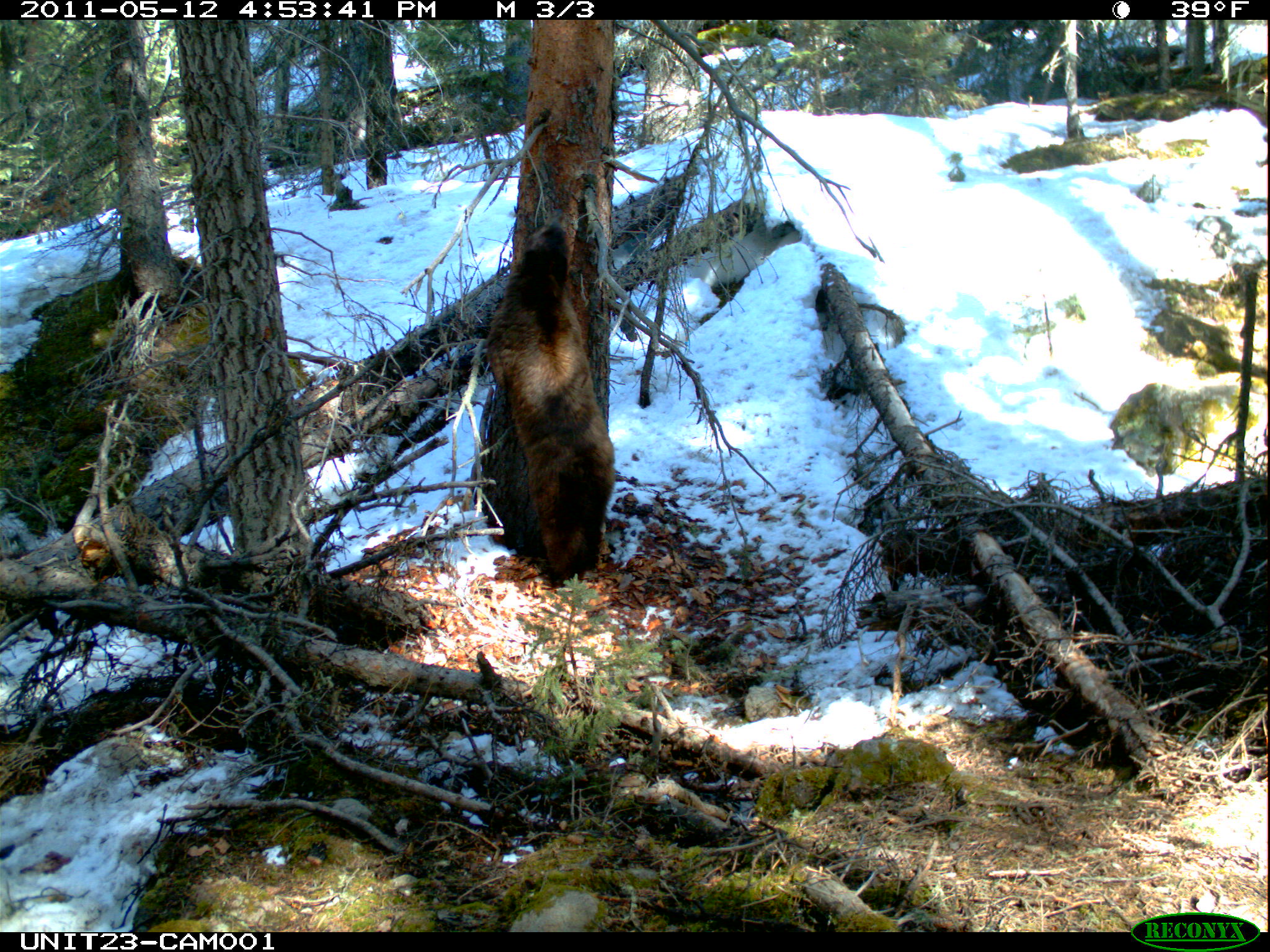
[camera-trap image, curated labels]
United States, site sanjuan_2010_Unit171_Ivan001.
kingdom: Animalia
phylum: Chordata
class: Mammalia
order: Carnivora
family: Ursidae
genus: Ursus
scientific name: Ursus americanus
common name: american black bear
Ursus americanus (american black bear).